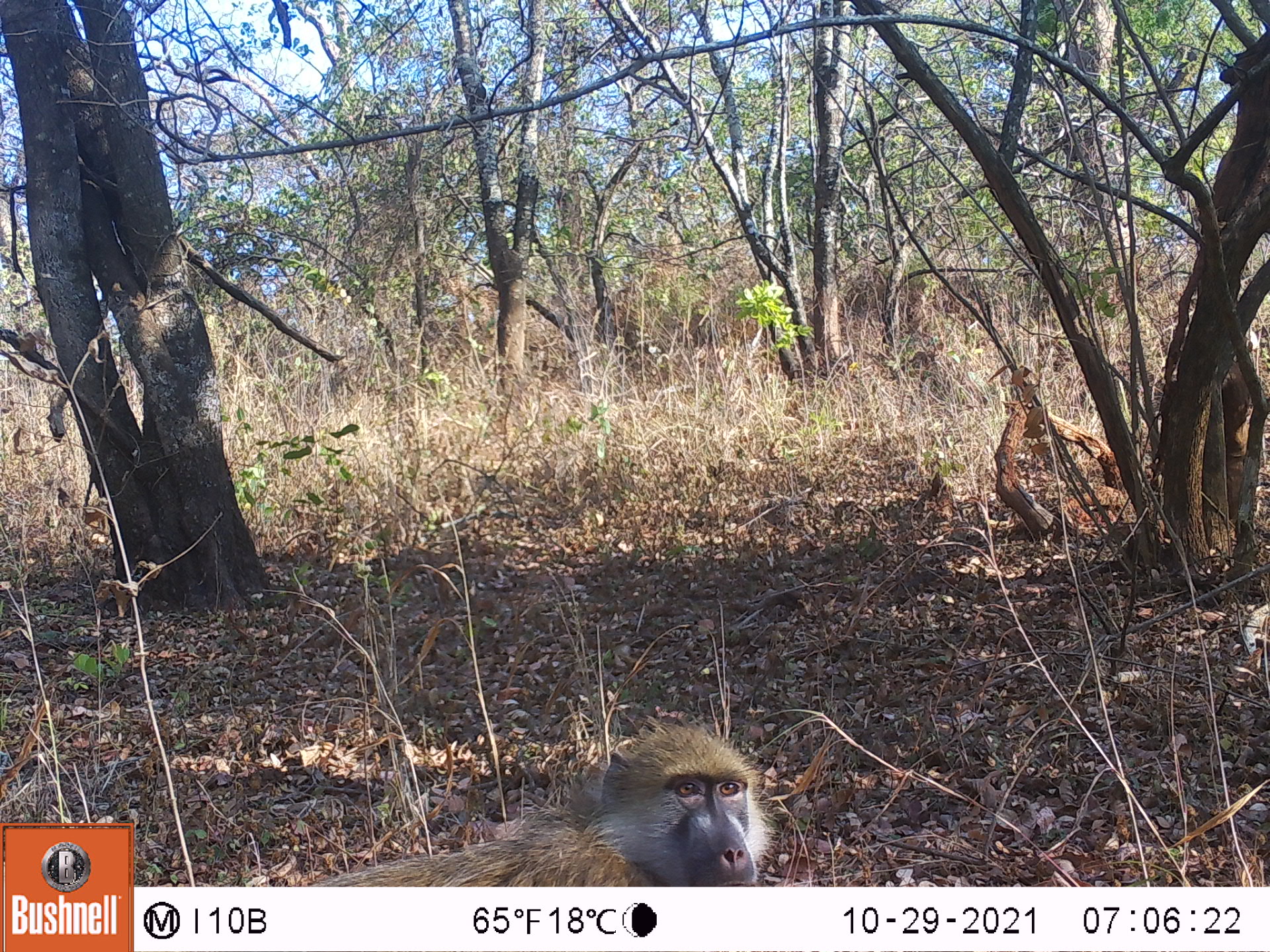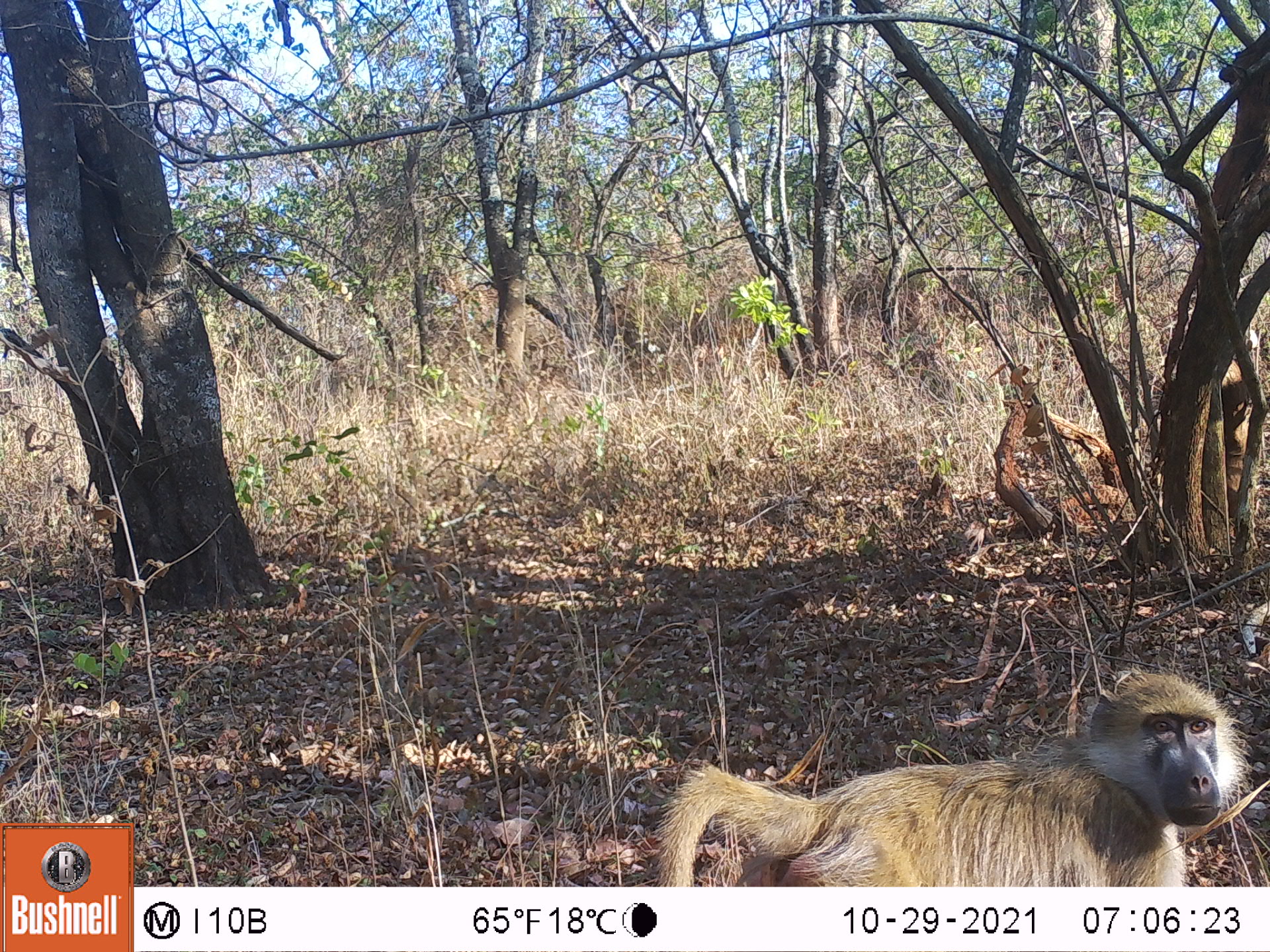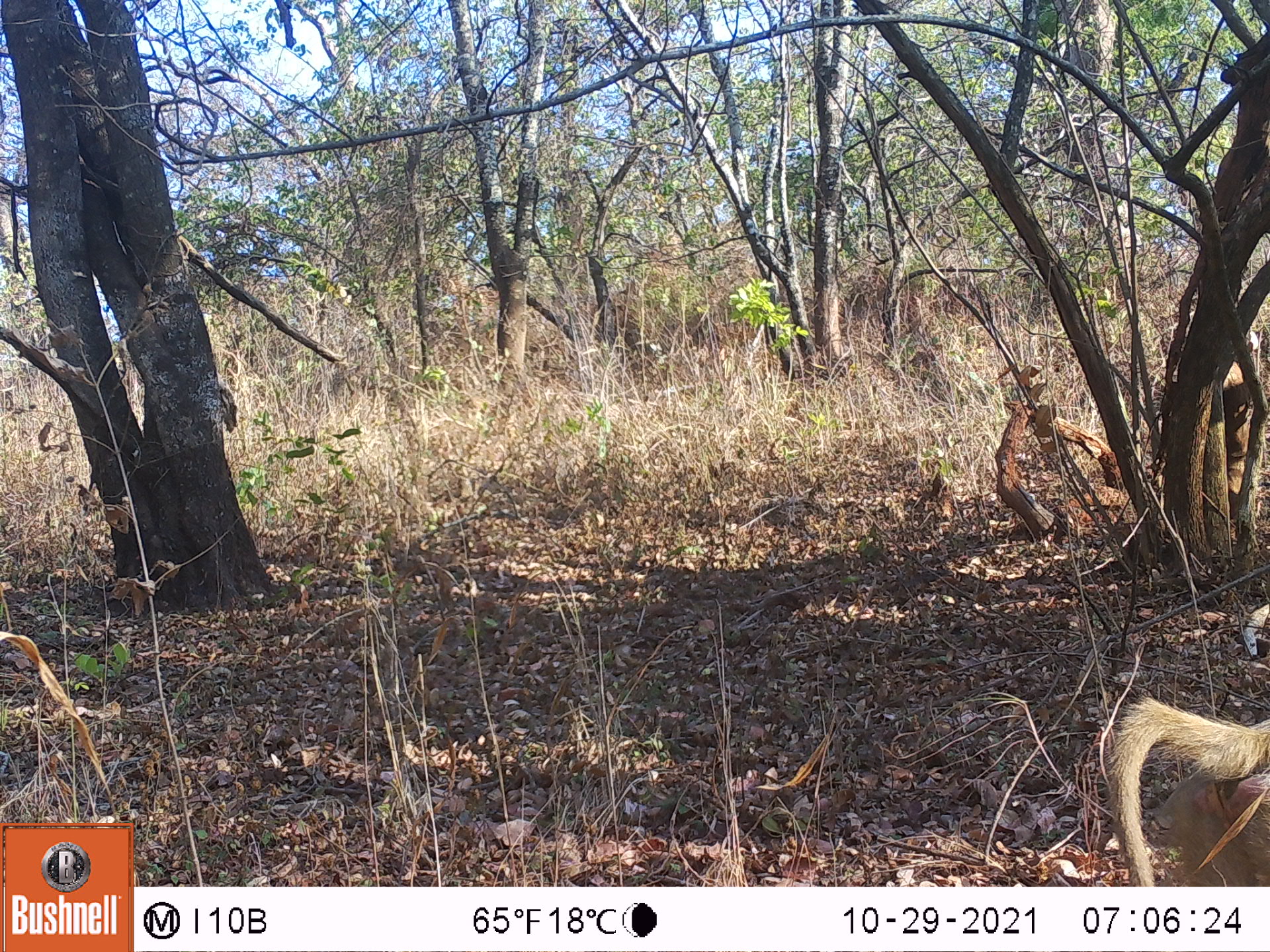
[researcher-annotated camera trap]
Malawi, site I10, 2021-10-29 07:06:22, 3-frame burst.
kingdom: Animalia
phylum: Chordata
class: Mammalia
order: Primates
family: Cercopithecidae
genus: Papio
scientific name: Papio cynocephalus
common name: yellow baboon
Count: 1.